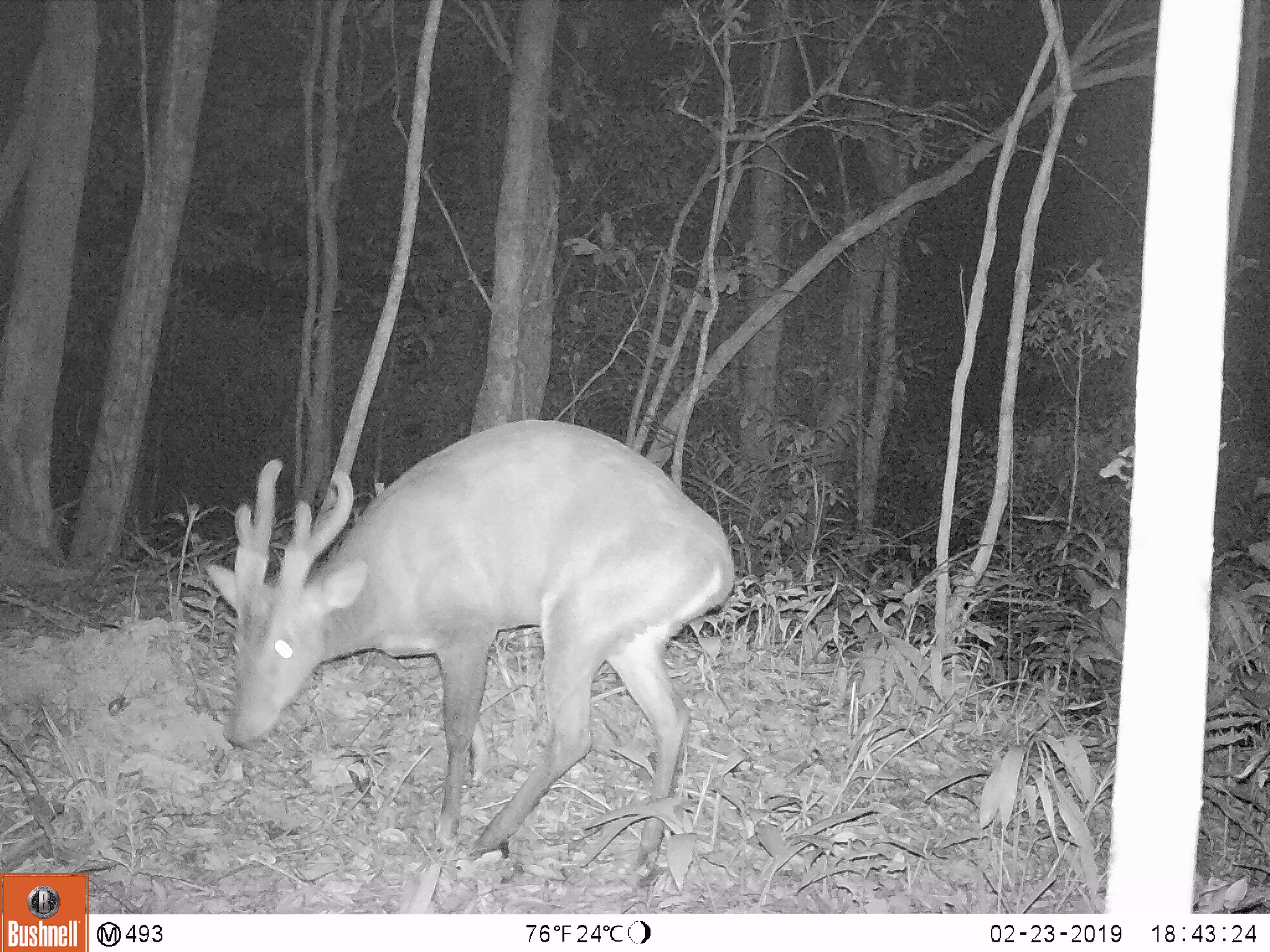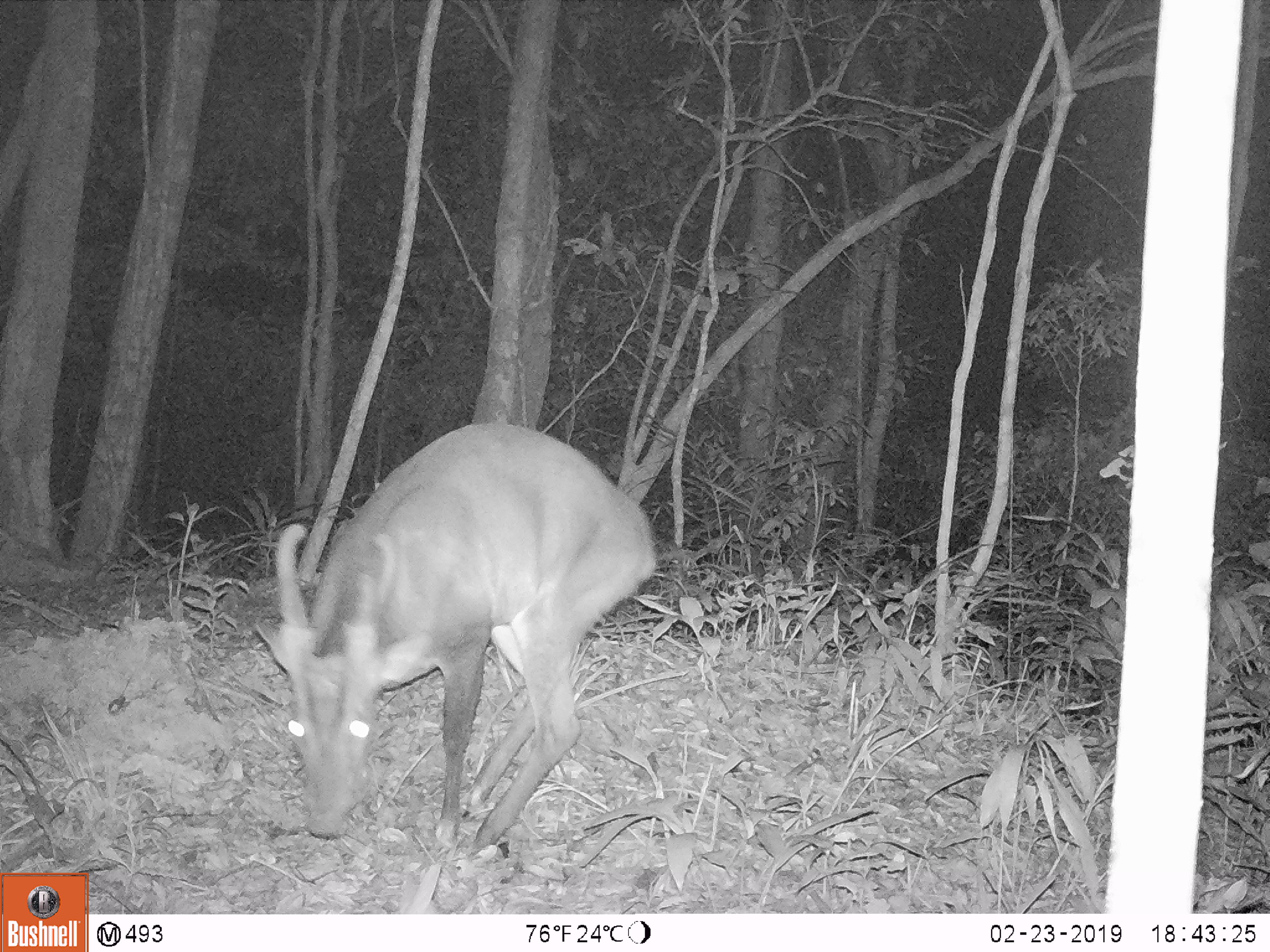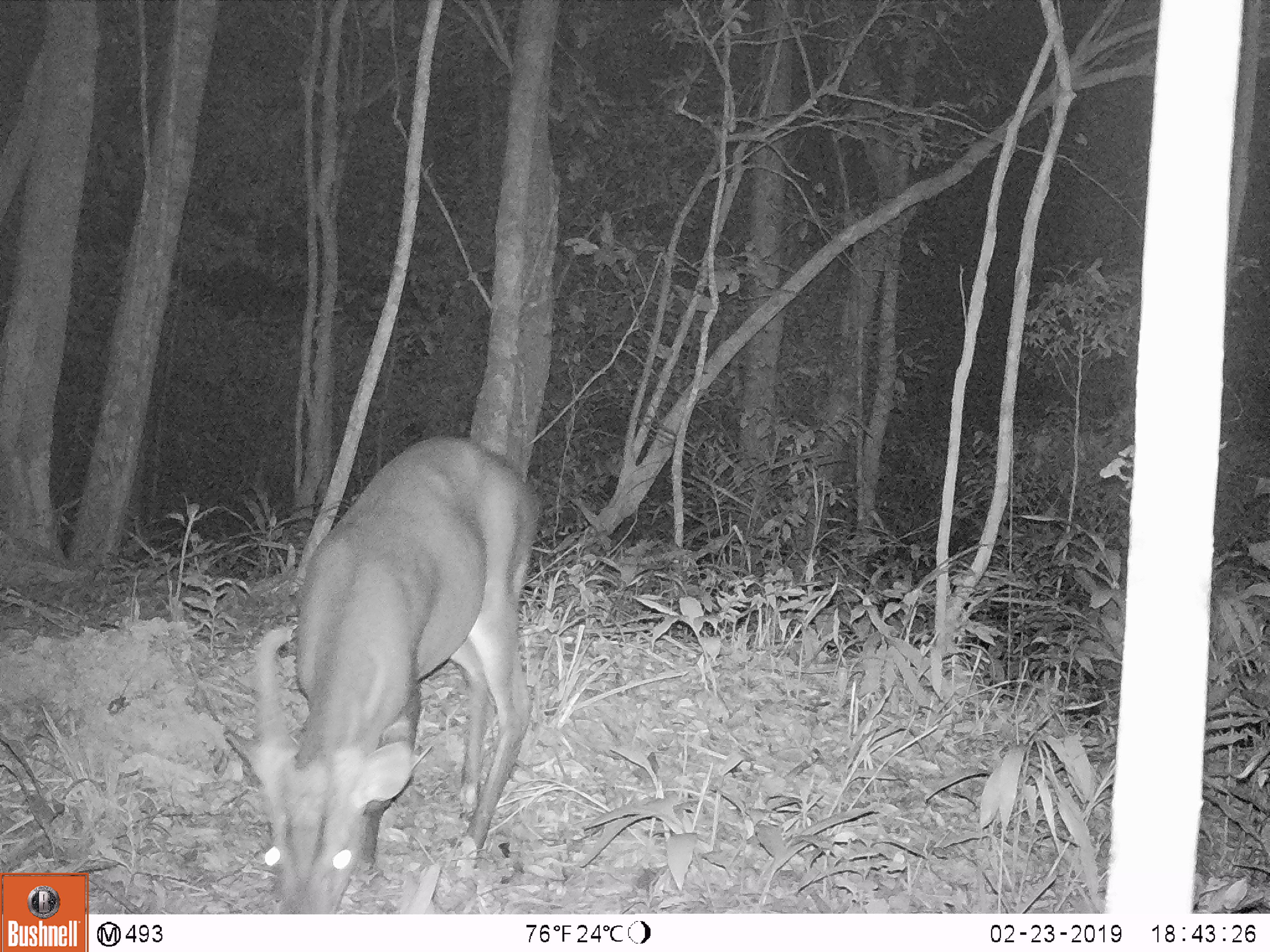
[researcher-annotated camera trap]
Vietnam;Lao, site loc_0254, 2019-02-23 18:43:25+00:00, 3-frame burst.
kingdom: Animalia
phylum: Chordata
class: Mammalia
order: Artiodactyla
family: Cervidae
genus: Muntiacus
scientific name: Muntiacus vuquangensis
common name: large-antlered muntjac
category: large antlered muntjac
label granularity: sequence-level